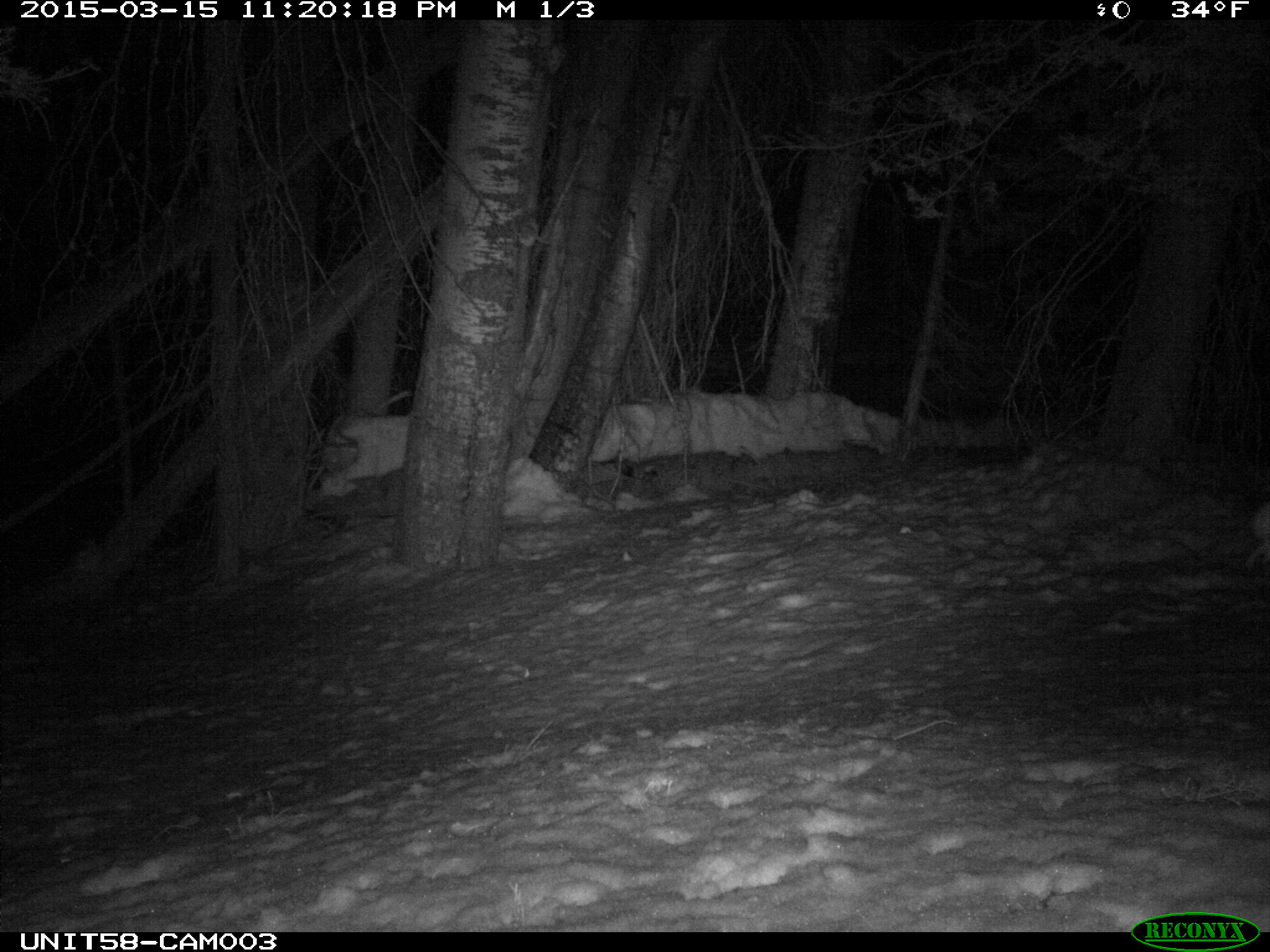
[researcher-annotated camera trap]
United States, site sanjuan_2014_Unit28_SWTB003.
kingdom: Animalia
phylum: Chordata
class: Mammalia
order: Lagomorpha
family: Leporidae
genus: Lepus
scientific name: Lepus americanus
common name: snowshoe hare